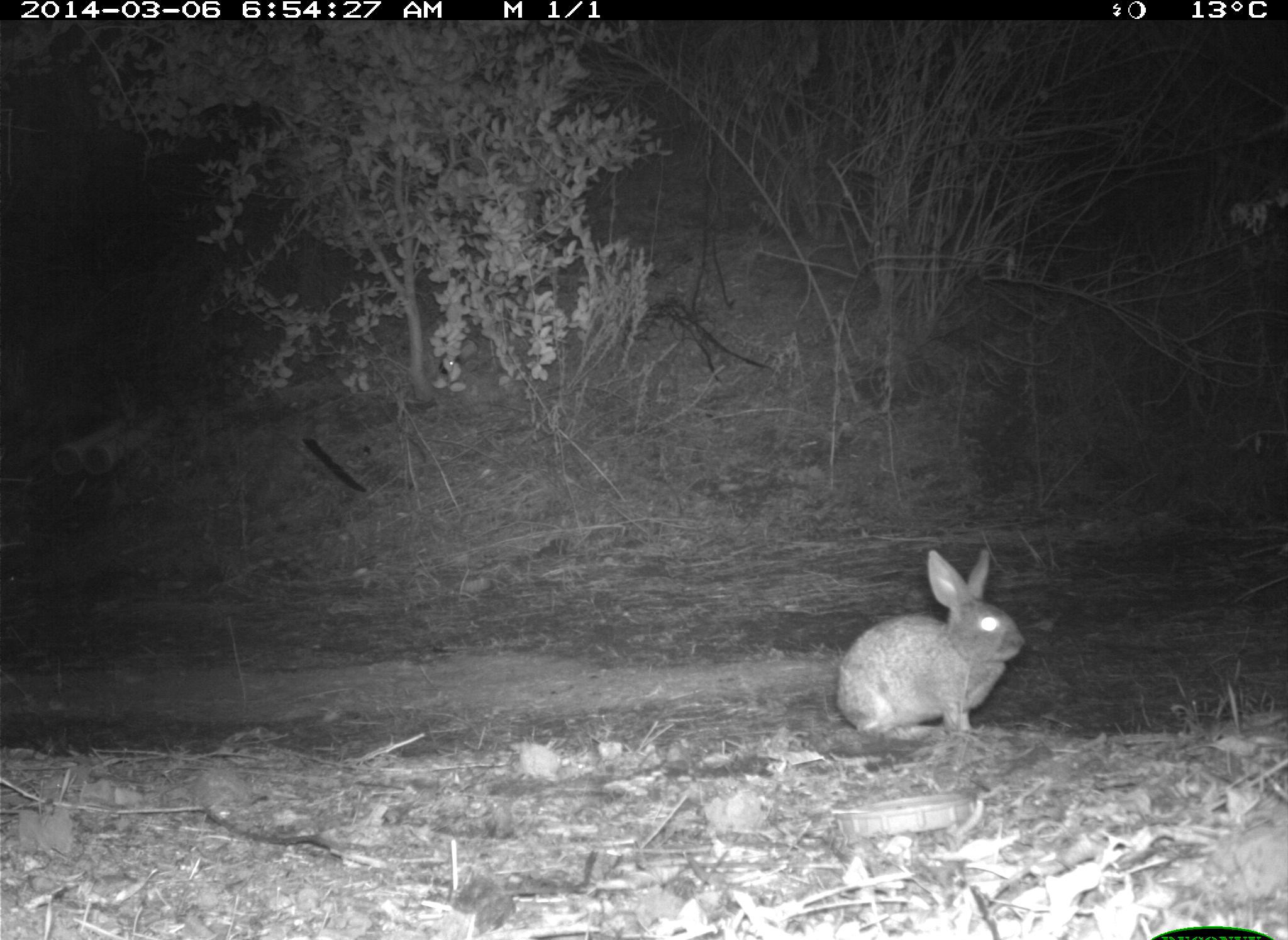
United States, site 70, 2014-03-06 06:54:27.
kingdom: Animalia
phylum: Chordata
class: Mammalia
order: Lagomorpha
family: Leporidae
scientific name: Leporidae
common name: rabbits and hares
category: rabbit